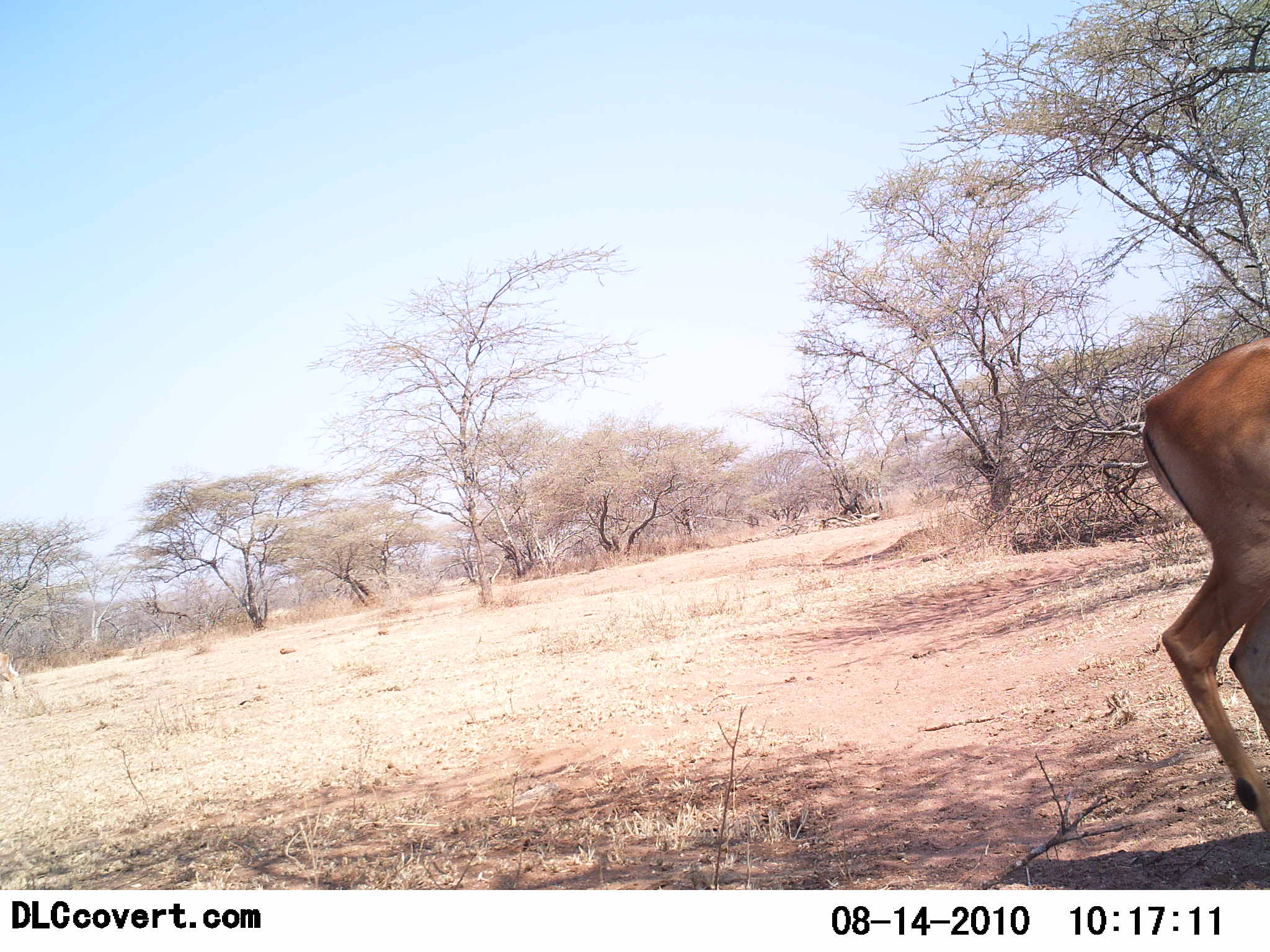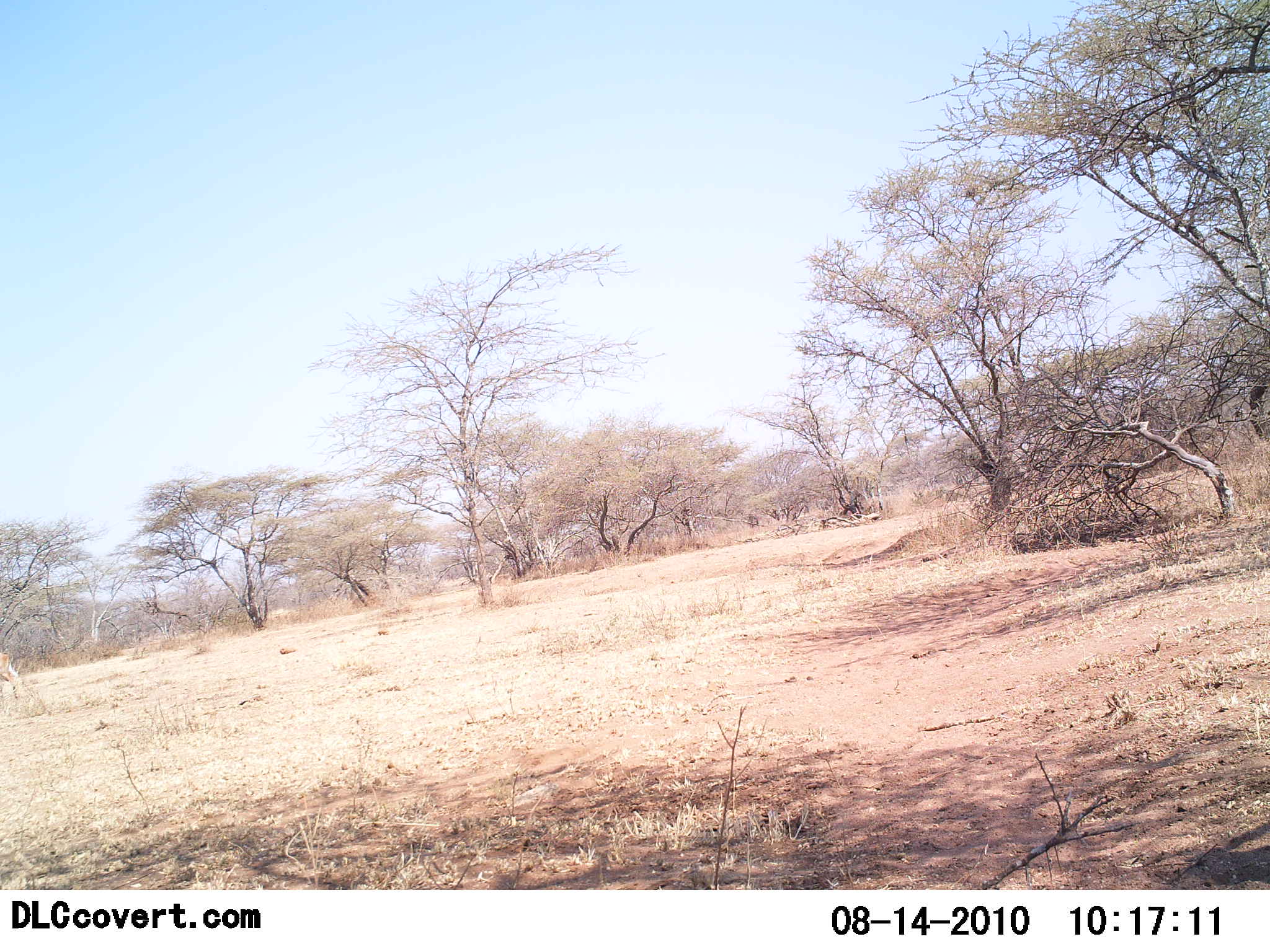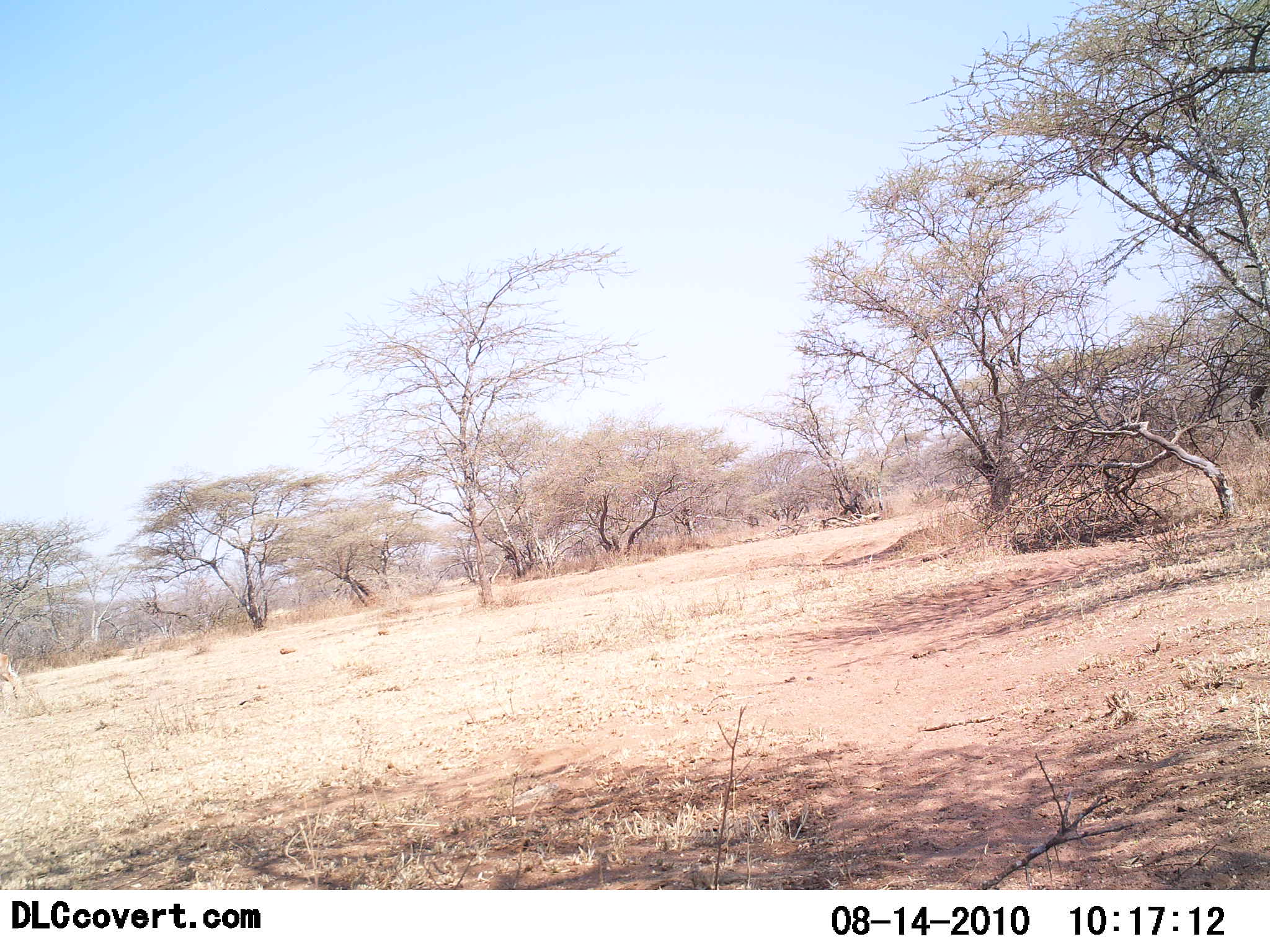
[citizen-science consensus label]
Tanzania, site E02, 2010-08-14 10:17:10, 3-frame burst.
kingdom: Animalia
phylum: Chordata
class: Mammalia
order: Artiodactyla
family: Bovidae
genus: Aepyceros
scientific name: Aepyceros melampus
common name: impala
Impala (Aepyceros melampus), count 1. Behavior (volunteer vote fractions): standing 11%, resting 0%, moving 100%, interacting 0%. Young present (vote fraction): 0%. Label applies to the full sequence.